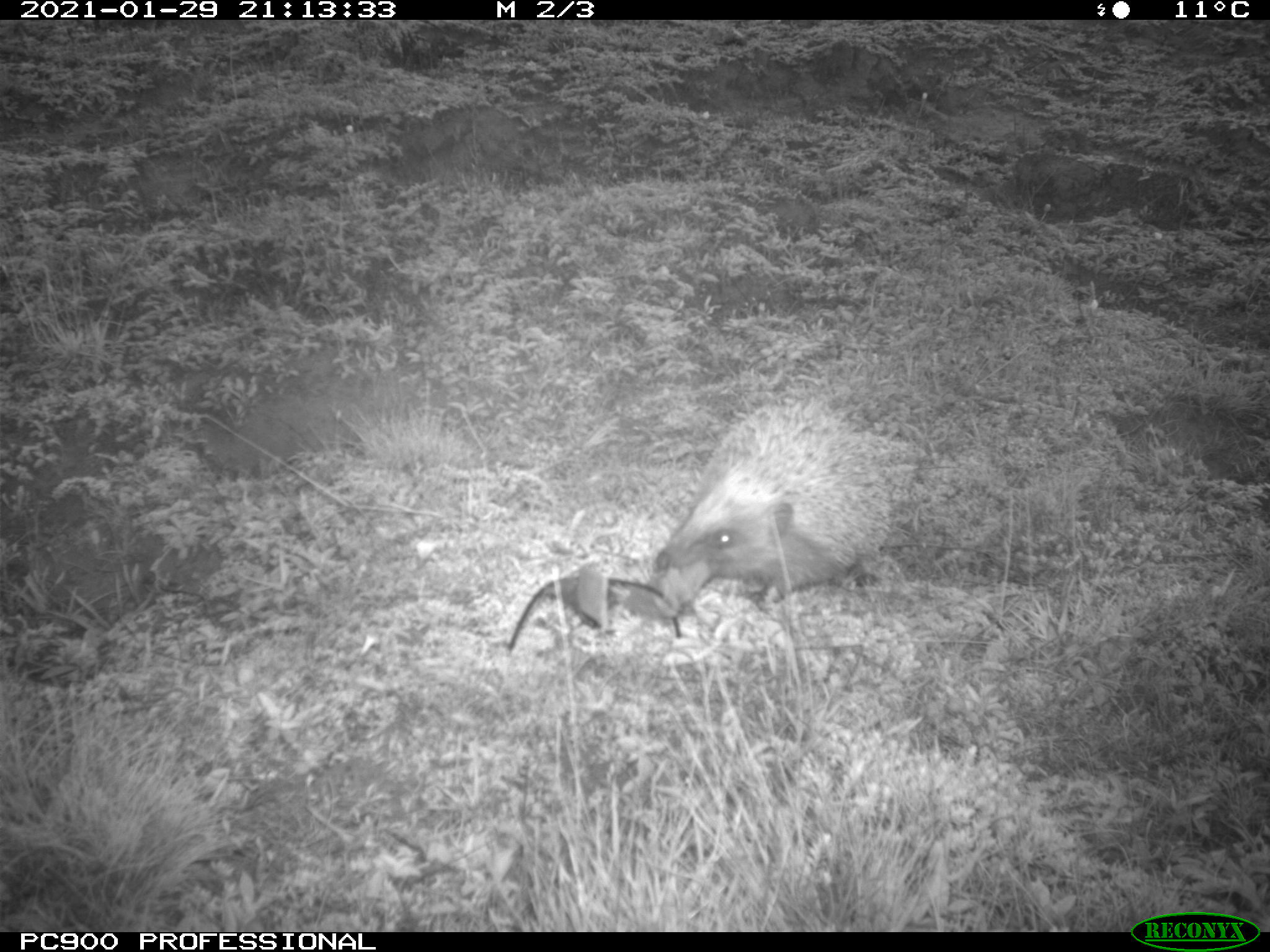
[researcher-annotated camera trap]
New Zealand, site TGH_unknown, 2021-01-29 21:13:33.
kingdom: Animalia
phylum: Chordata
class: Mammalia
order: Eulipotyphla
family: Erinaceidae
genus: Erinaceus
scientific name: Erinaceus europaeus europaeus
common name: european hedgehog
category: hedgehog